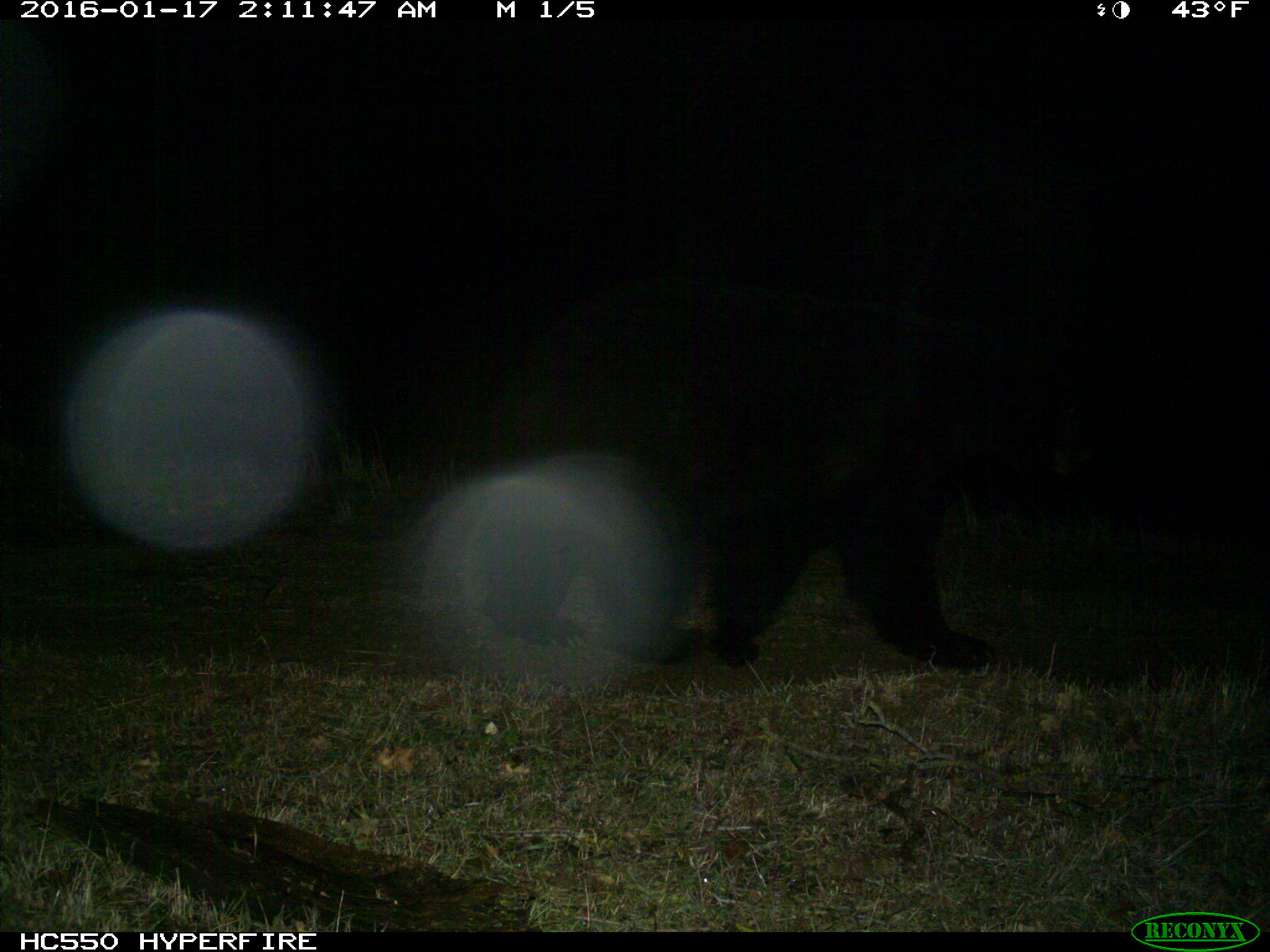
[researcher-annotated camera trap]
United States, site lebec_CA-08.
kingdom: Animalia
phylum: Chordata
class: Mammalia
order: Carnivora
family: Ursidae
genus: Ursus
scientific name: Ursus americanus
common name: american black bear